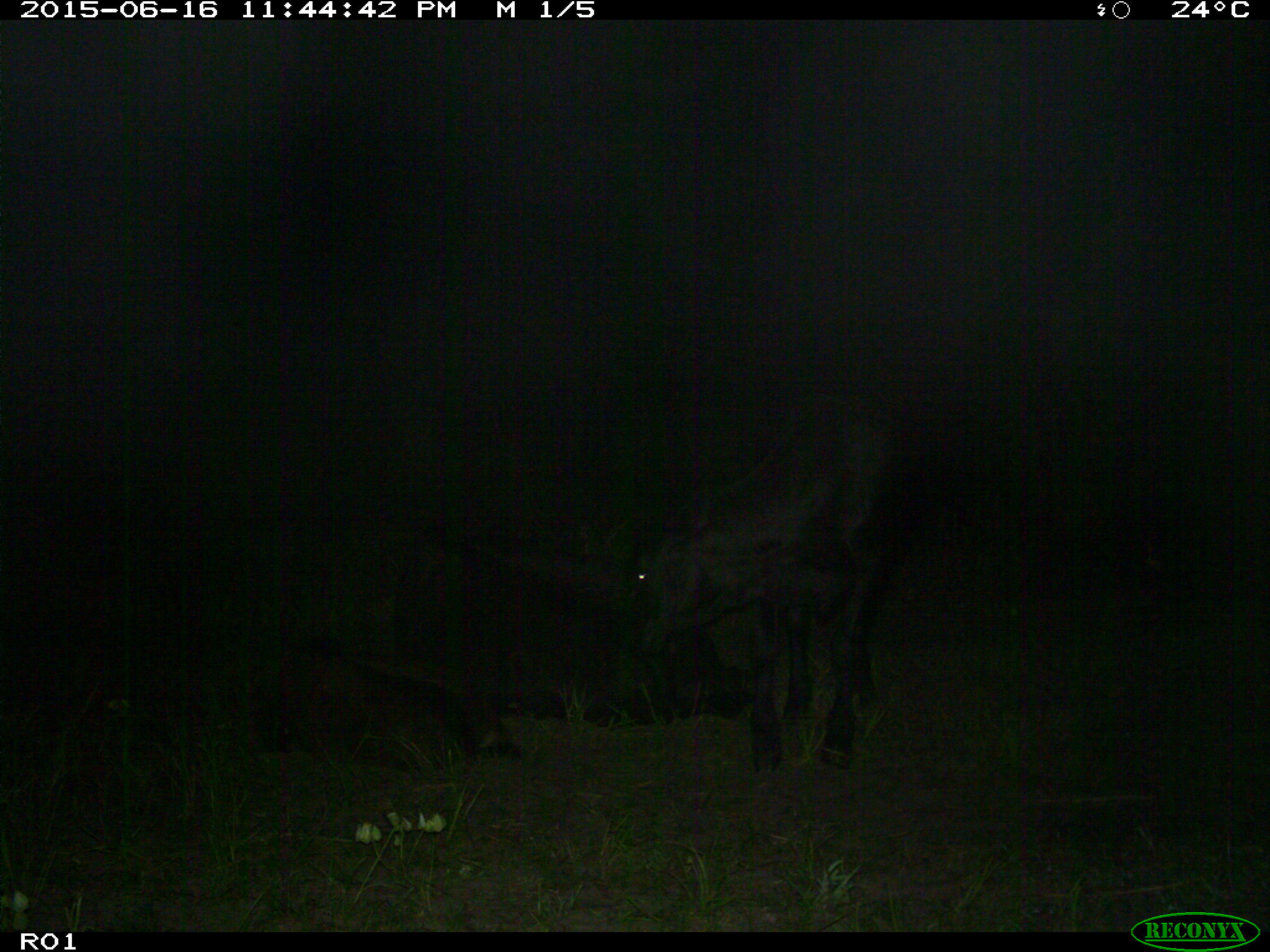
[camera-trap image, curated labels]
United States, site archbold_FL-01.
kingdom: Animalia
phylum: Chordata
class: Mammalia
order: Artiodactyla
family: Bovidae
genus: Bos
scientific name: Bos taurus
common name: domestic cow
Bos taurus (domestic cow).